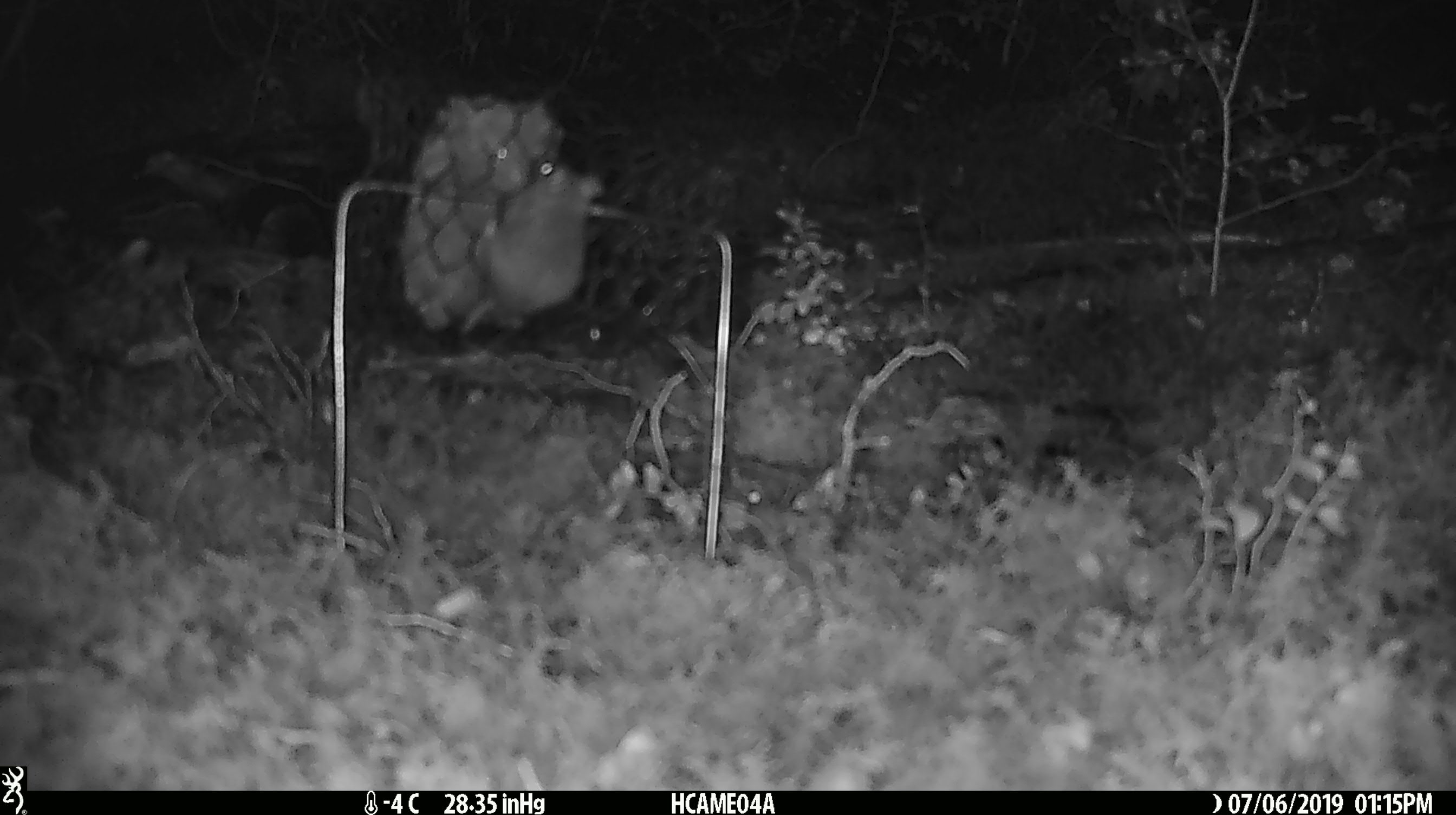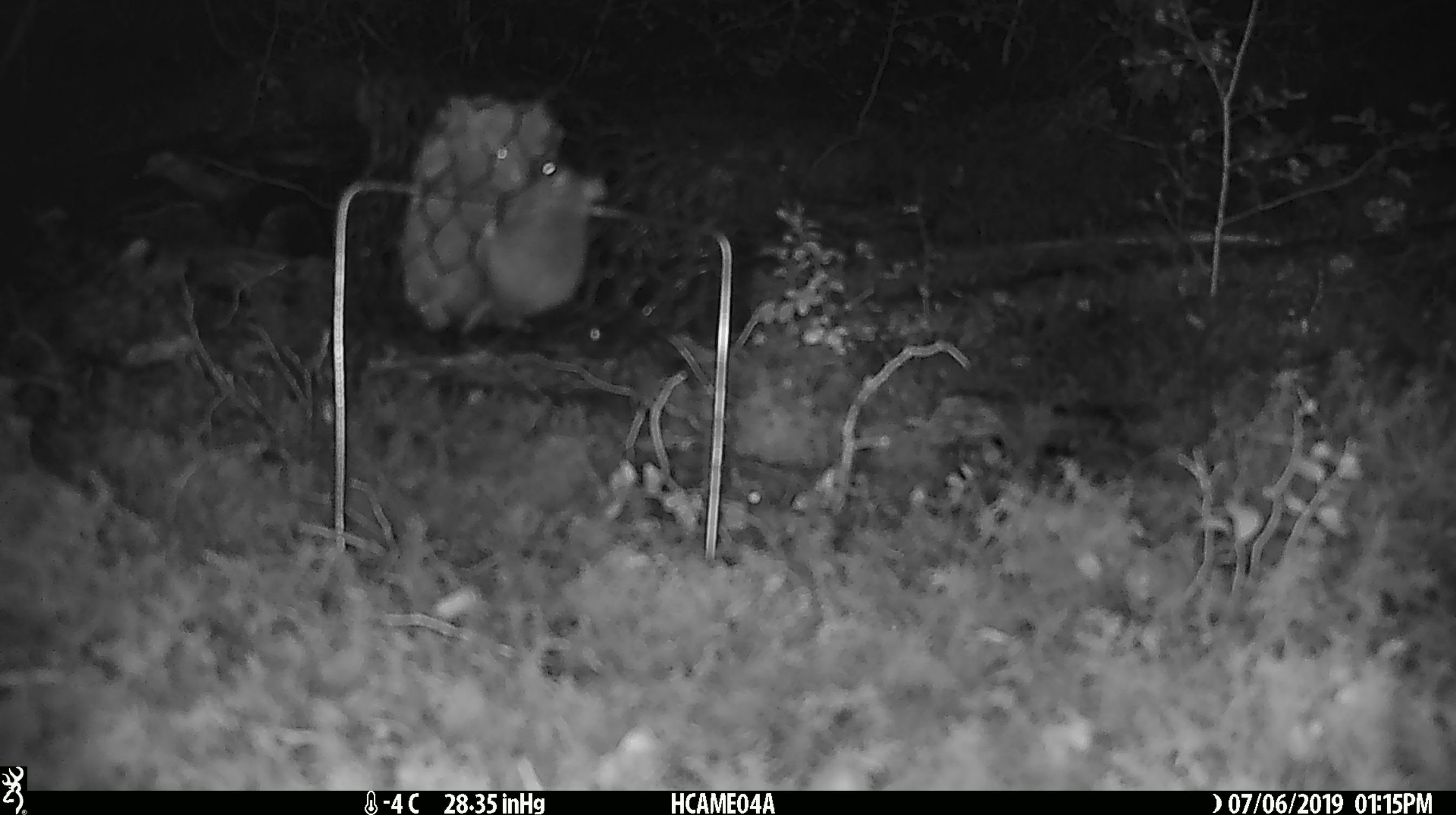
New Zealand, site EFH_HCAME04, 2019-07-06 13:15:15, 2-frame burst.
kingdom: Animalia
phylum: Chordata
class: Mammalia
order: Rodentia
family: Muridae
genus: Mus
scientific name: Mus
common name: mouse